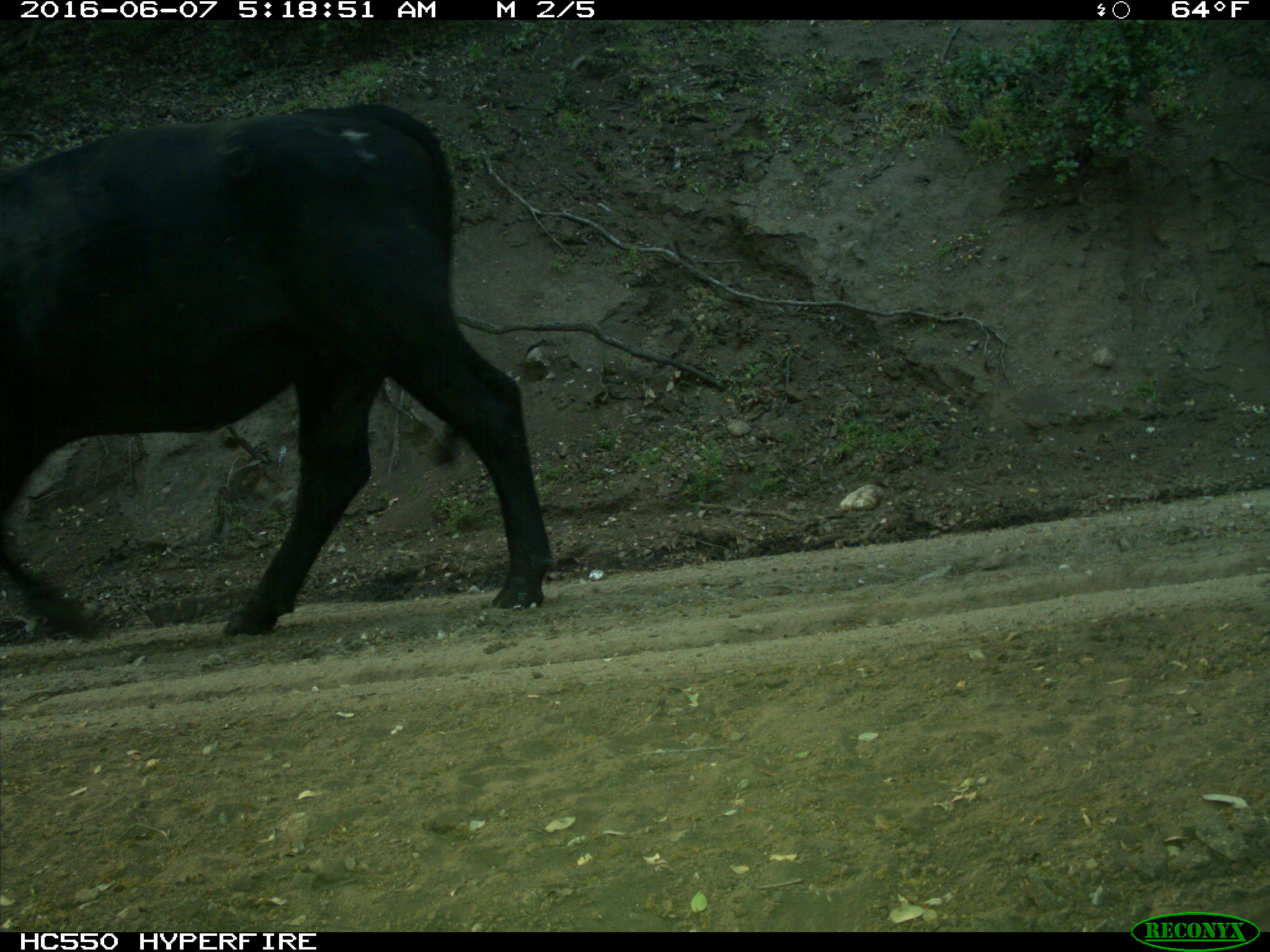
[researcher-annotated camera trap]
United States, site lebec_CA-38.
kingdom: Animalia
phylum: Chordata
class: Mammalia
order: Artiodactyla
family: Bovidae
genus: Bos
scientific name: Bos taurus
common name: domestic cow